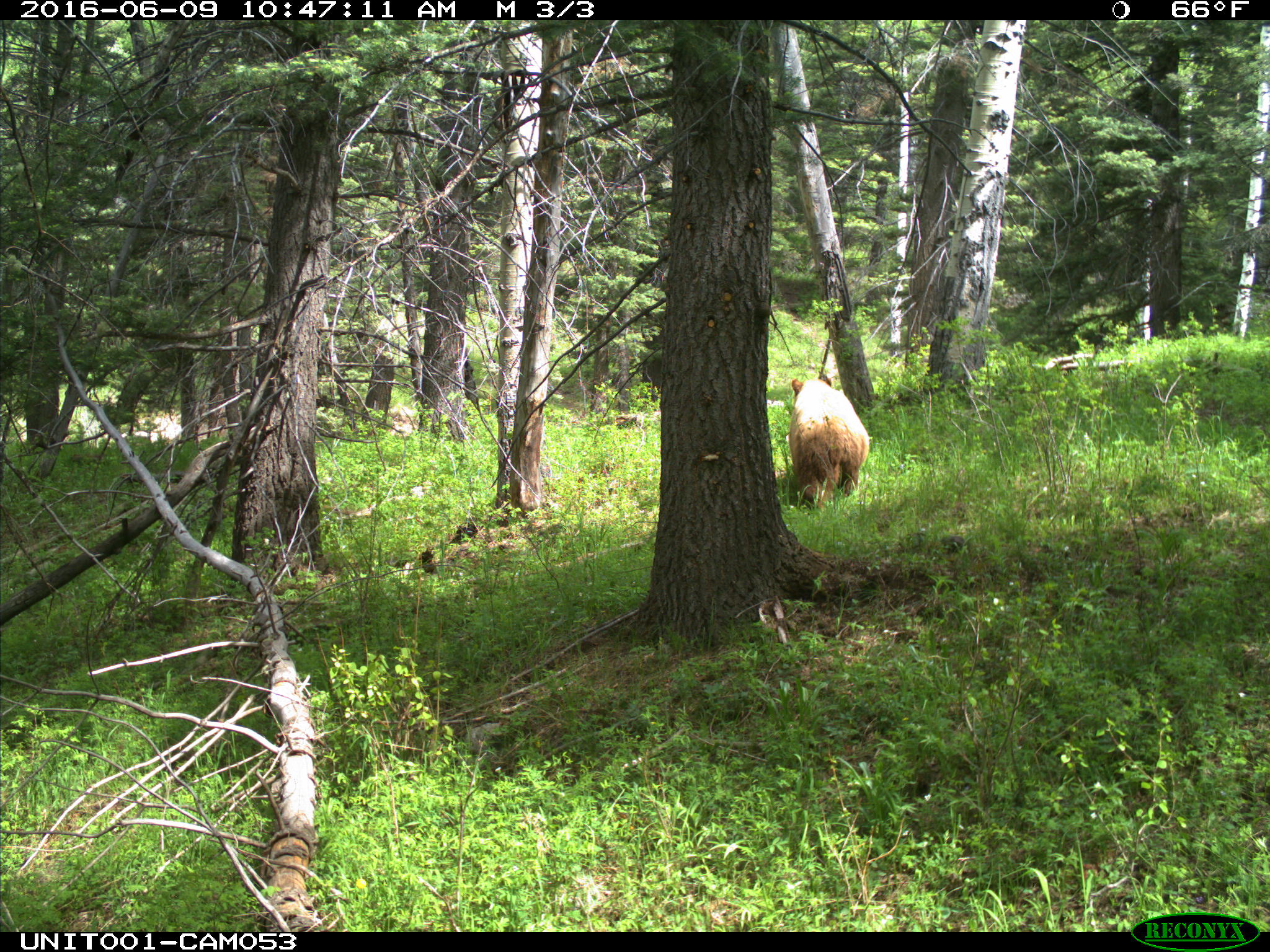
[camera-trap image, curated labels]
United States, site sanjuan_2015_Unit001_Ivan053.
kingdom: Animalia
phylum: Chordata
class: Mammalia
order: Carnivora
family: Ursidae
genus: Ursus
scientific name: Ursus americanus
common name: american black bear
Ursus americanus (american black bear).